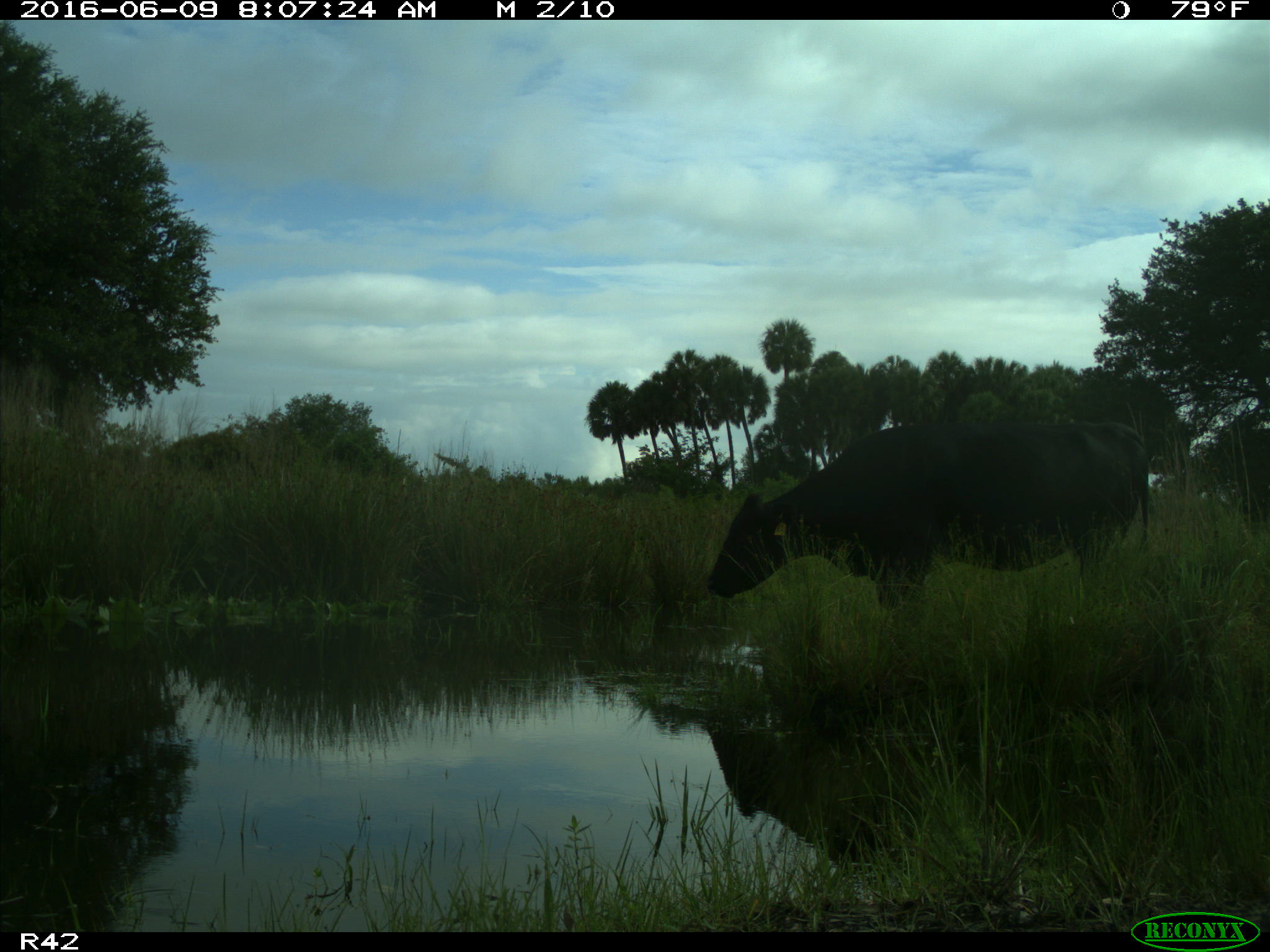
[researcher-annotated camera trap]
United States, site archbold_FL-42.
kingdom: Animalia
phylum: Chordata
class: Mammalia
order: Artiodactyla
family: Bovidae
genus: Bos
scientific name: Bos taurus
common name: domestic cow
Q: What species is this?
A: Bos taurus (domestic cow).